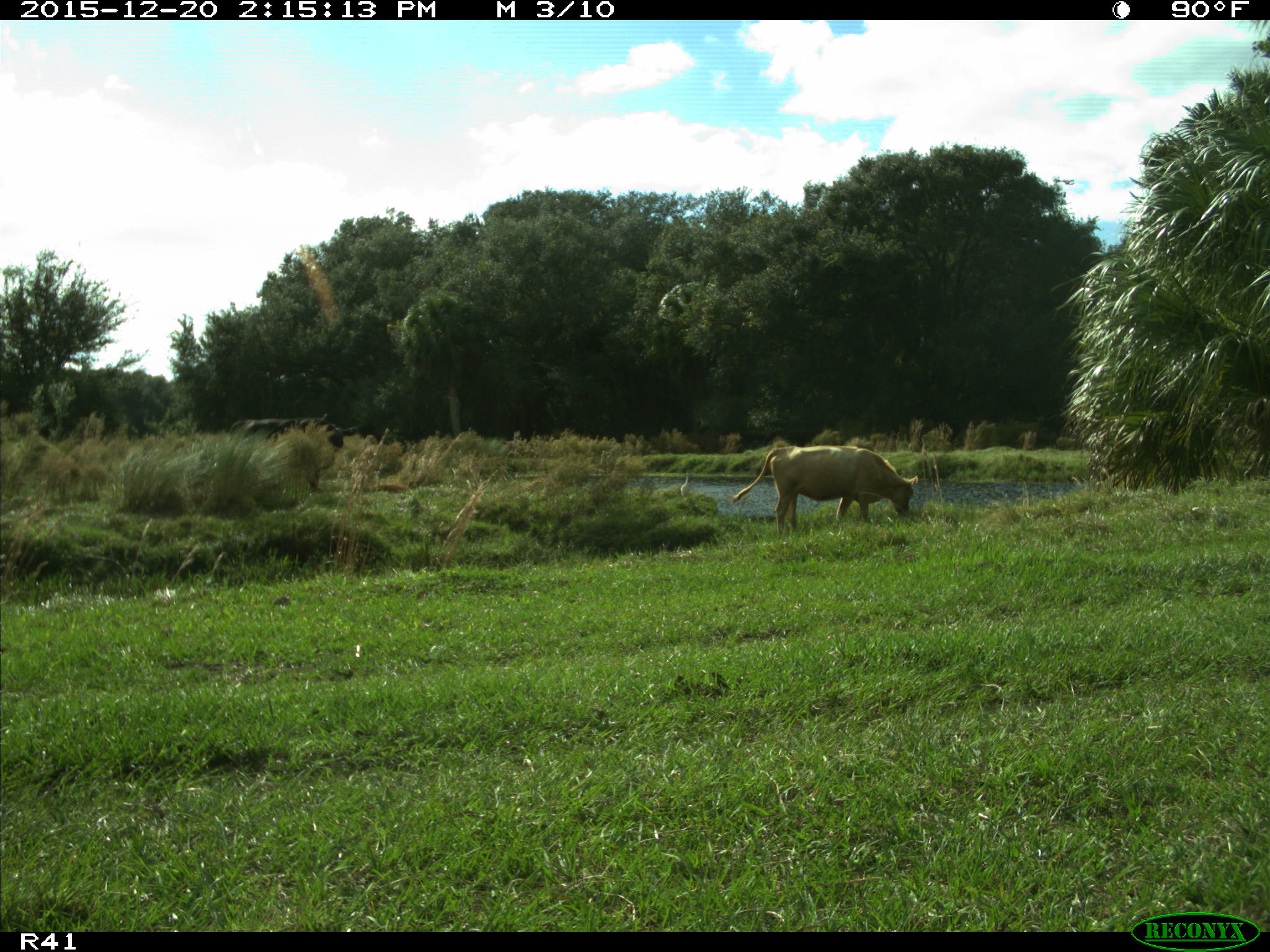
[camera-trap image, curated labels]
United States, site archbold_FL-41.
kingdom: Animalia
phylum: Chordata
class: Mammalia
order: Artiodactyla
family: Bovidae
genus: Bos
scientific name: Bos taurus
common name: domestic cow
Bos taurus (domestic cow).